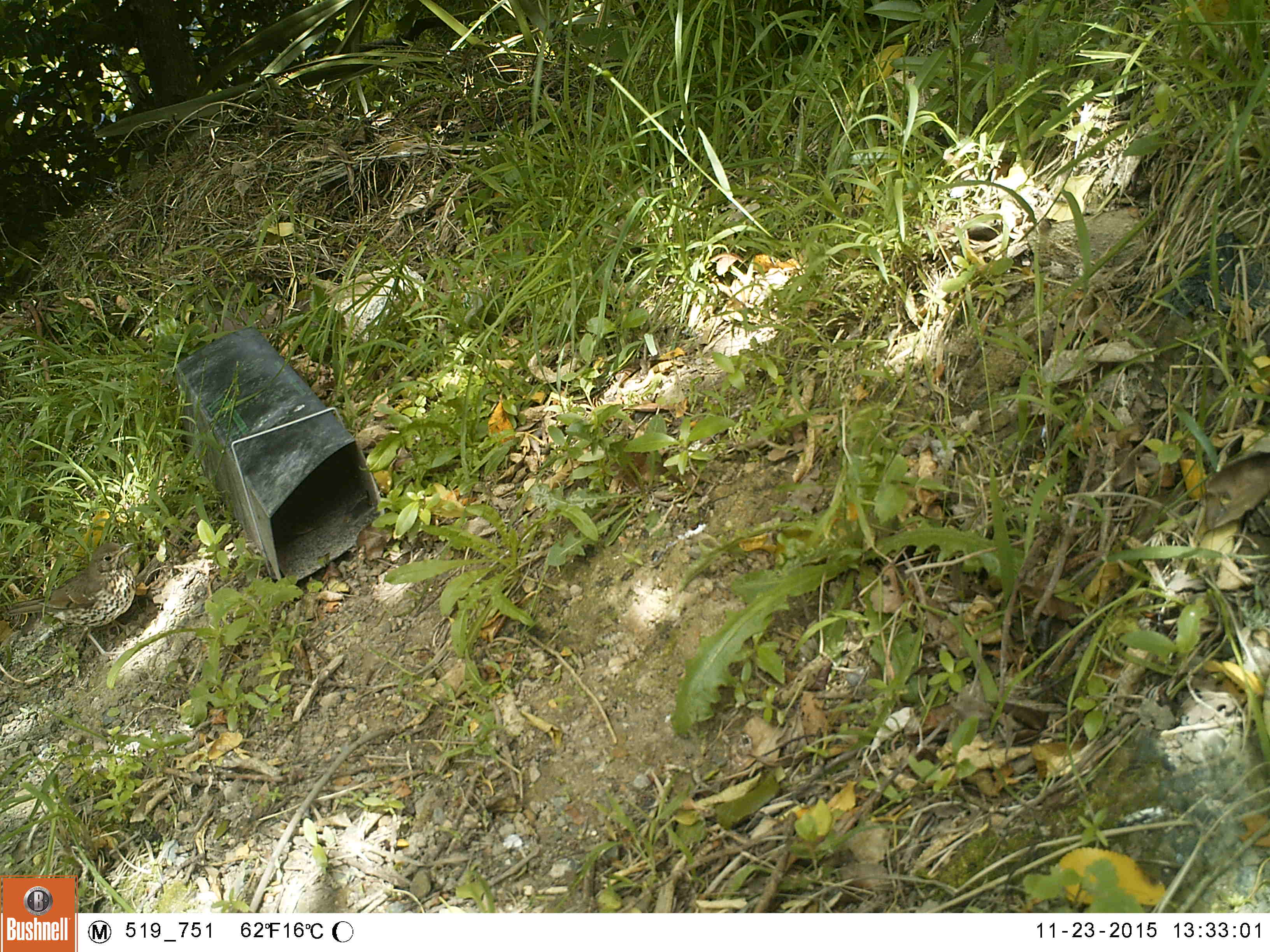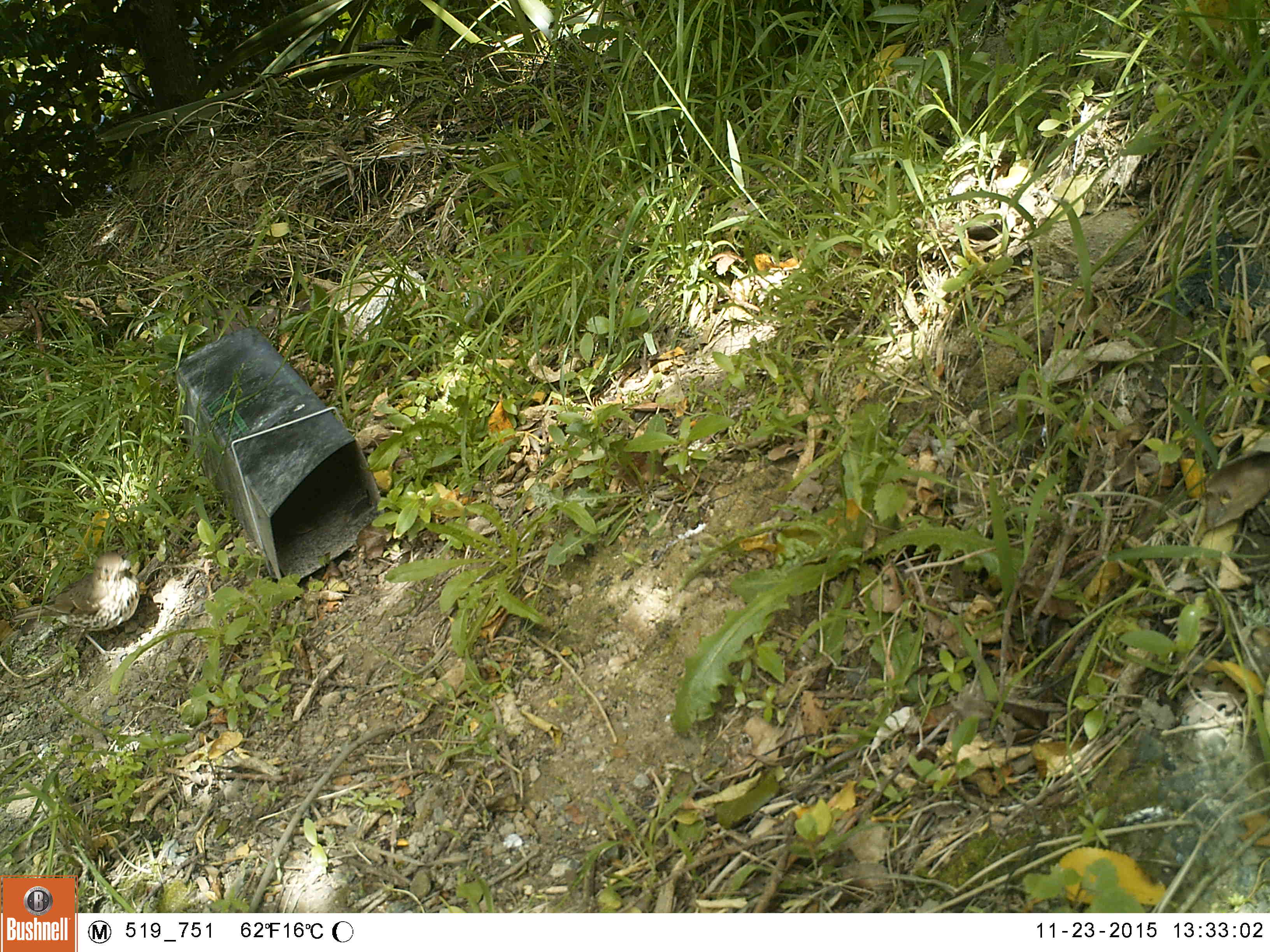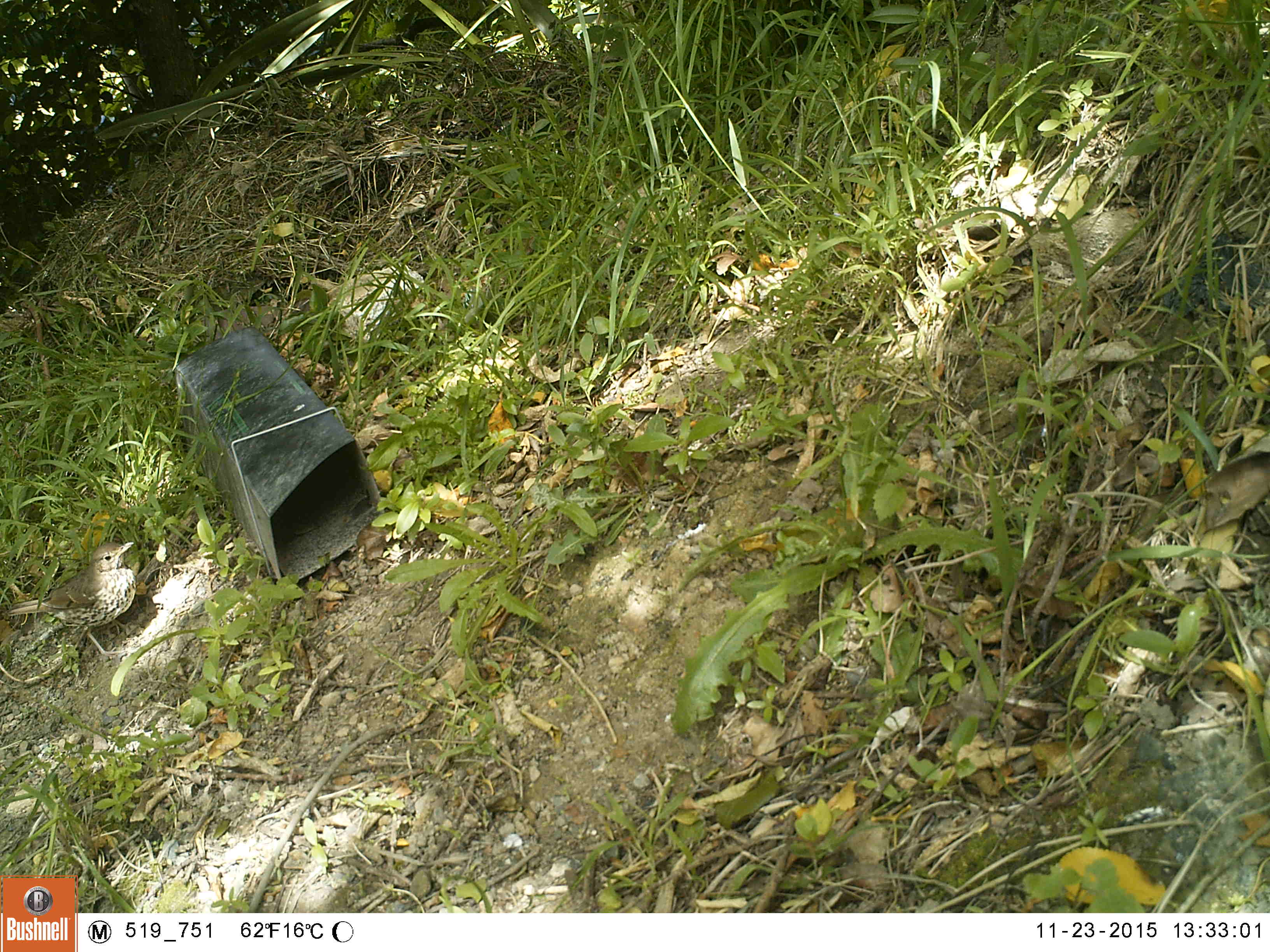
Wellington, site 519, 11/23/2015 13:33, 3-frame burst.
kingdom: Animalia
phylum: Chordata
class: Aves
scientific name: Aves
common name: bird